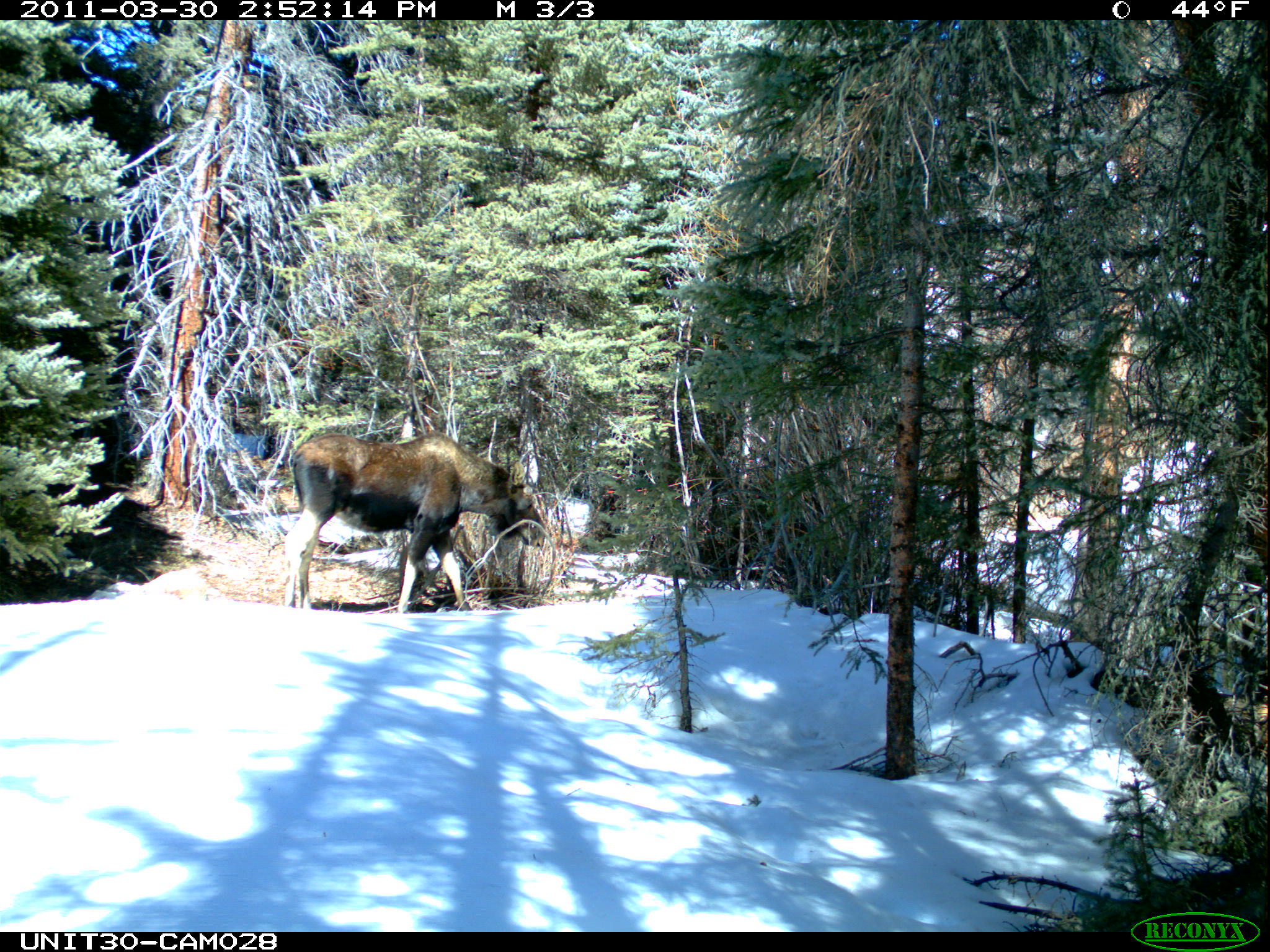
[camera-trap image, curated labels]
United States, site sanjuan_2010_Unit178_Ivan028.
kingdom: Animalia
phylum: Chordata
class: Mammalia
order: Artiodactyla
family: Cervidae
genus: Alces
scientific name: Alces alces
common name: moose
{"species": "Alces alces (moose)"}